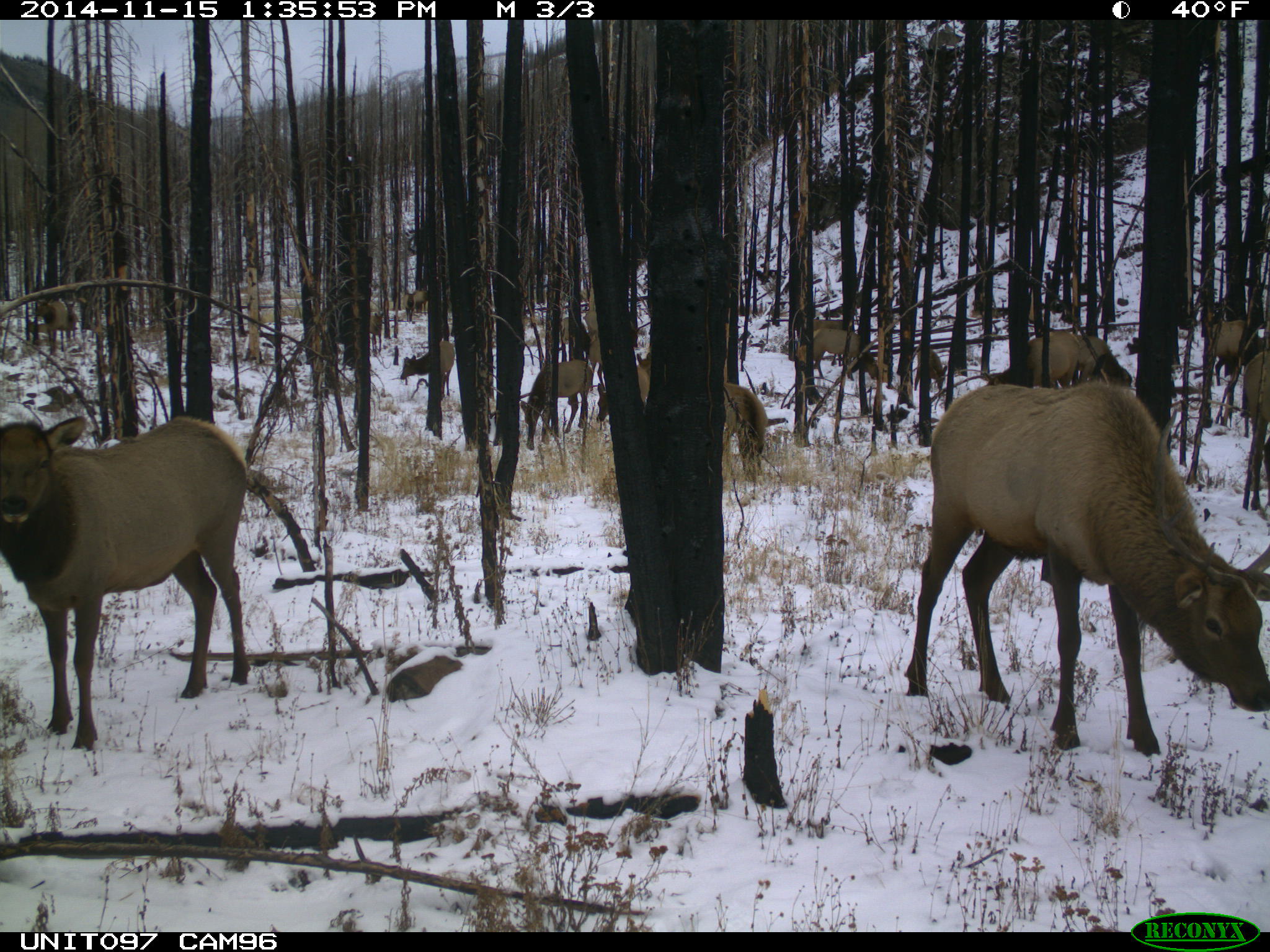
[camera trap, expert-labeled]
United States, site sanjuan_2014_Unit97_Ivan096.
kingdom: Animalia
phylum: Chordata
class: Mammalia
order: Artiodactyla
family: Cervidae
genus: Cervus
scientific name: Cervus elaphus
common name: red deer